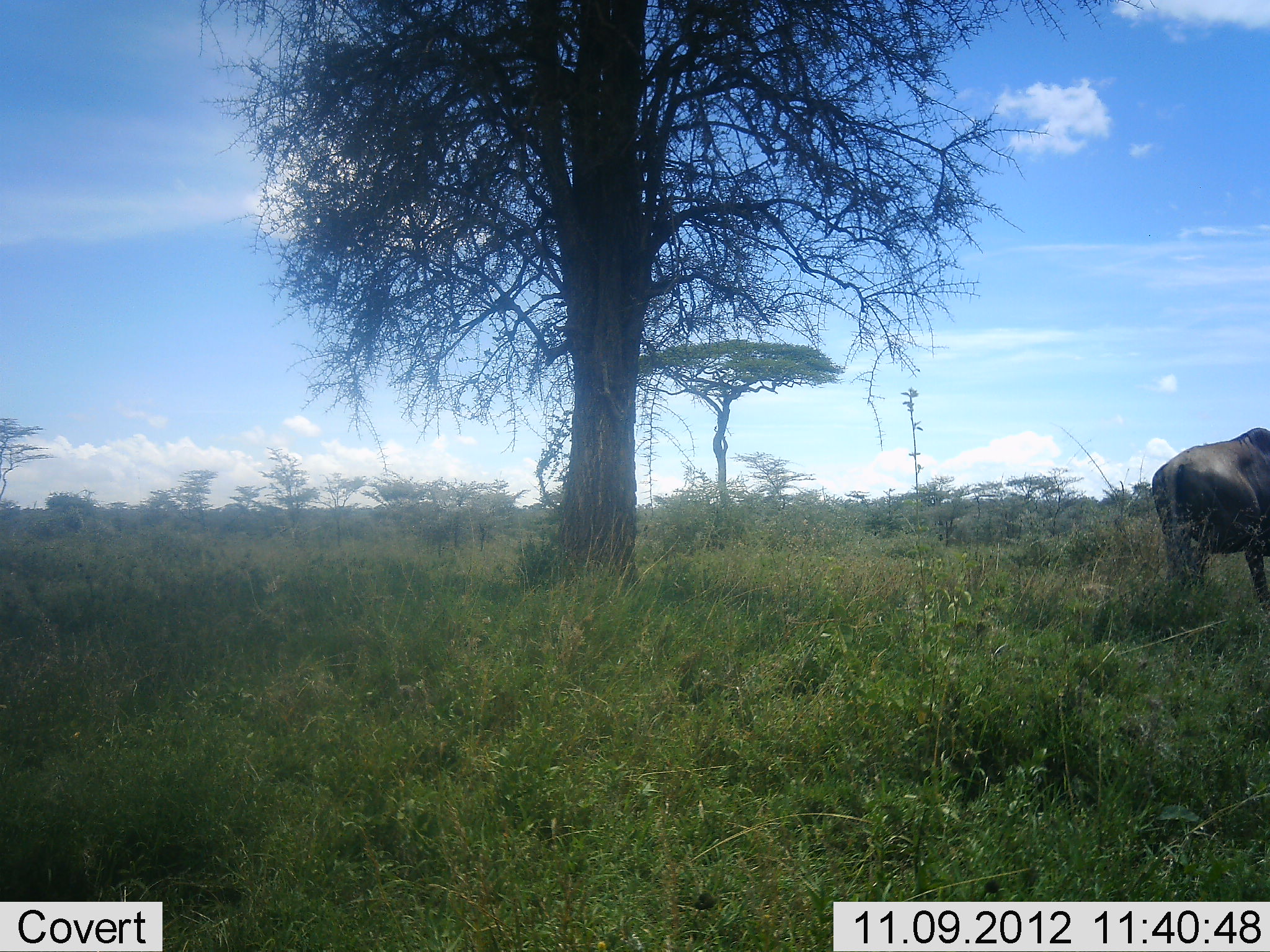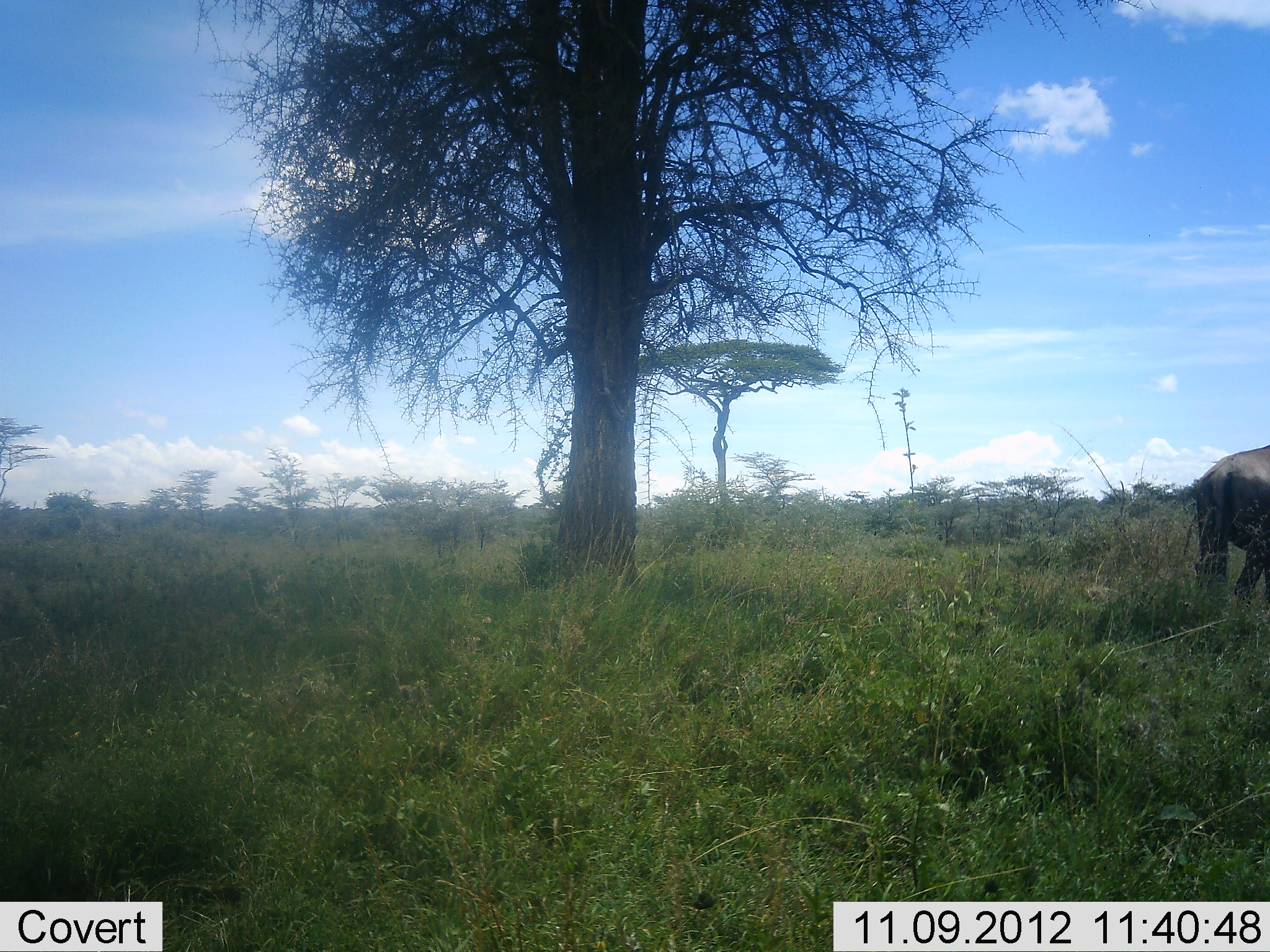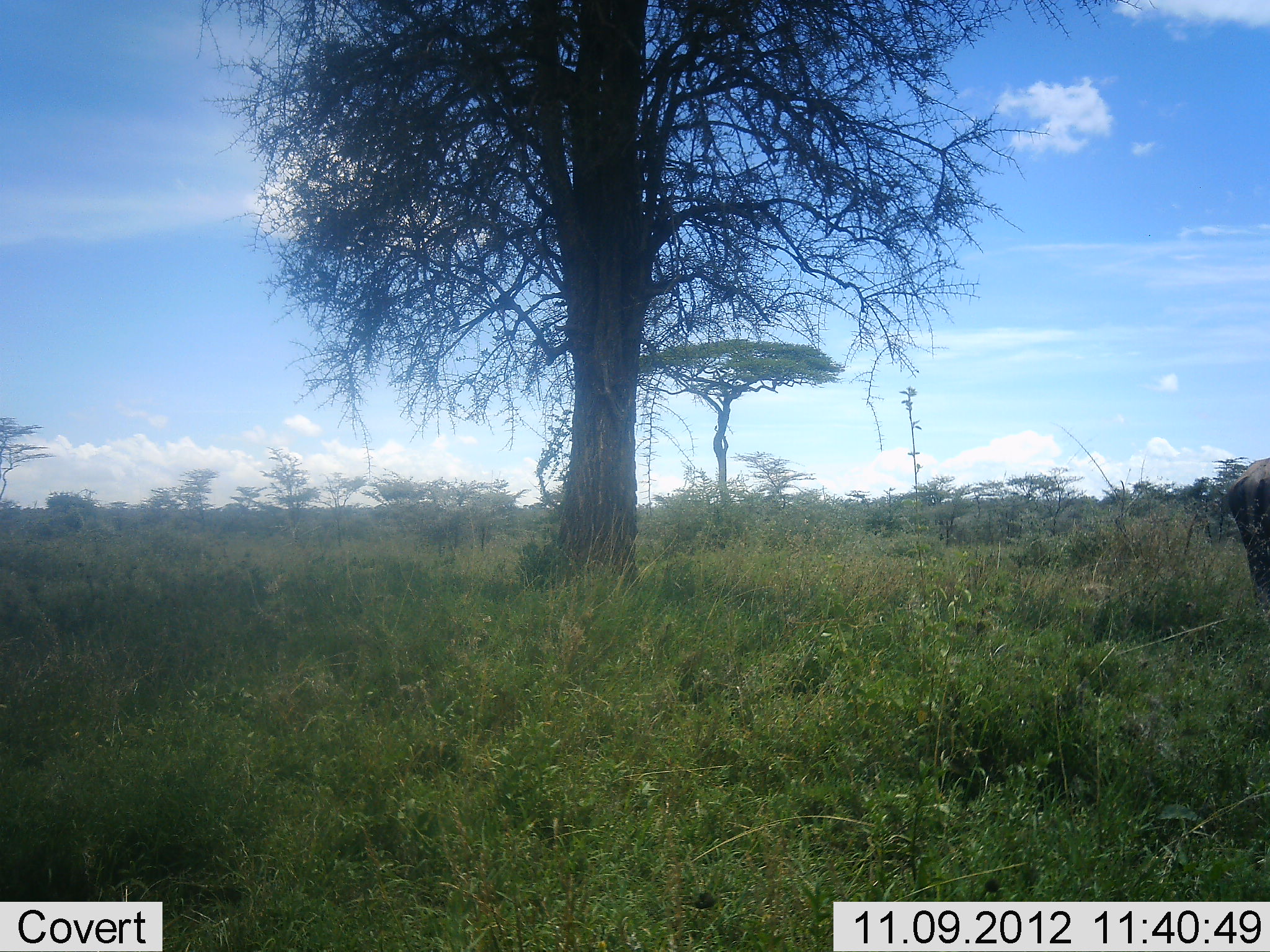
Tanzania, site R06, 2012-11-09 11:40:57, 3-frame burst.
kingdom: Animalia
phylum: Chordata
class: Mammalia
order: Artiodactyla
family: Bovidae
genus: Connochaetes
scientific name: Connochaetes taurinus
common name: blue wildebeest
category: wildebeest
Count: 1.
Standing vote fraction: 0%.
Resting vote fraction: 0%.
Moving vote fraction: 100%.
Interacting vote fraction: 0%.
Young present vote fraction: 0%.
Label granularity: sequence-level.